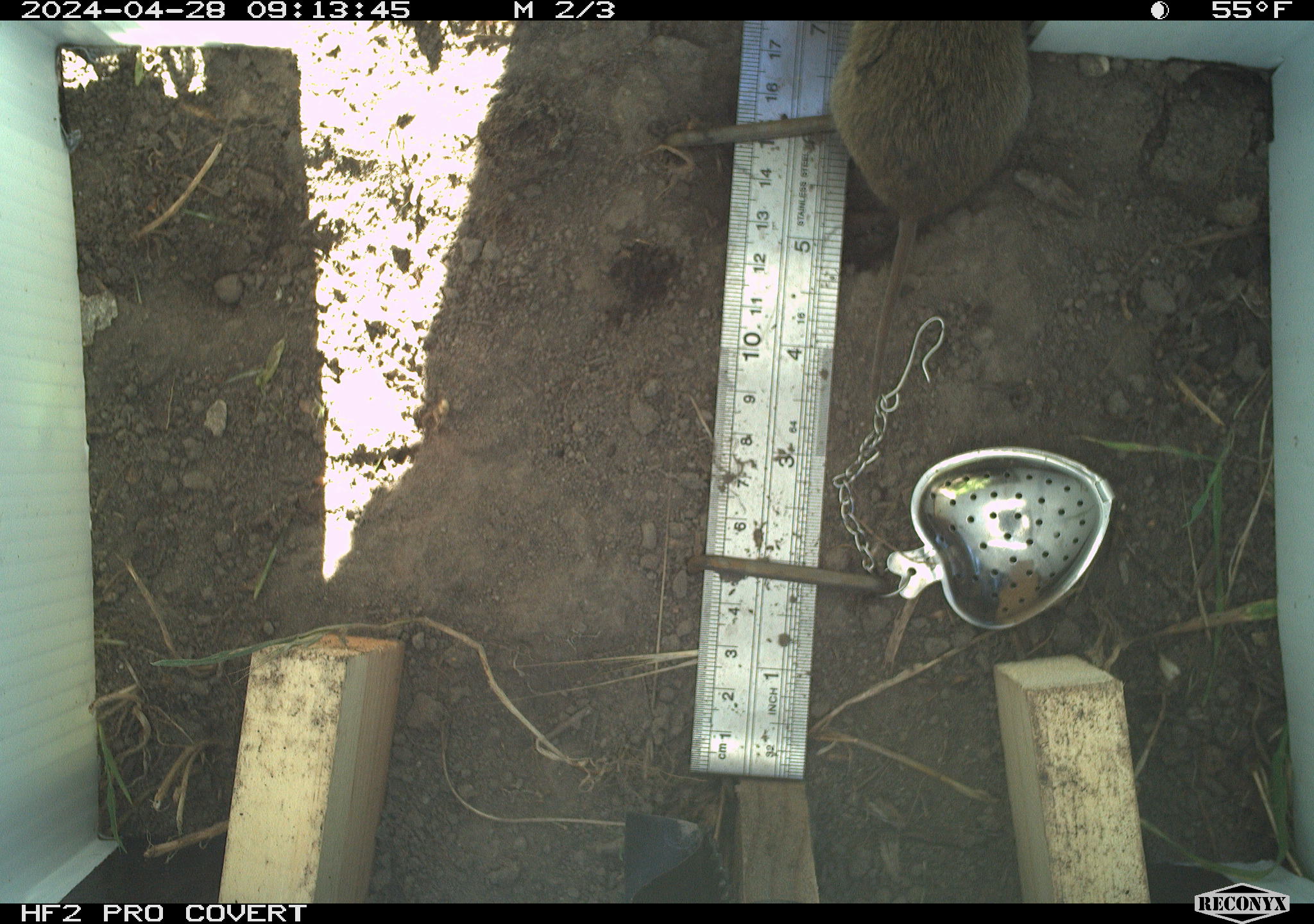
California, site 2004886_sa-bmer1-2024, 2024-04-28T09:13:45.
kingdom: Animalia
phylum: Chordata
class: Mammalia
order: Rodentia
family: Cricetidae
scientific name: Arvicolinae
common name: voles, lemmings, and muskrats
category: arvicolinae subfamily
Arvicolinae subfamily (voles, lemmings, and muskrats) (Arvicolinae).